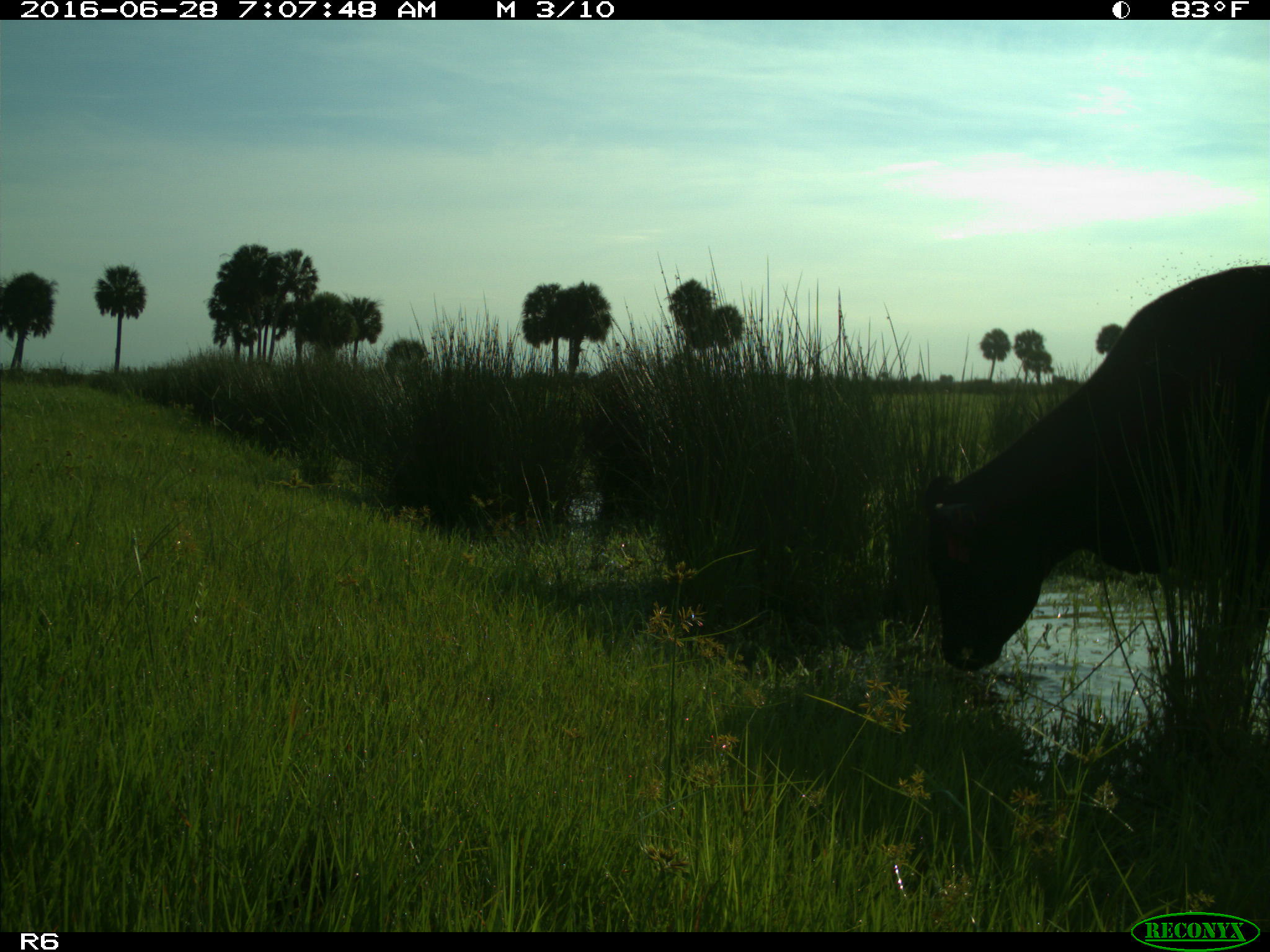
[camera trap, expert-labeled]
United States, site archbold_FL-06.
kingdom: Animalia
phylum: Chordata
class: Mammalia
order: Artiodactyla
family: Bovidae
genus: Bos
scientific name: Bos taurus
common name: domestic cow